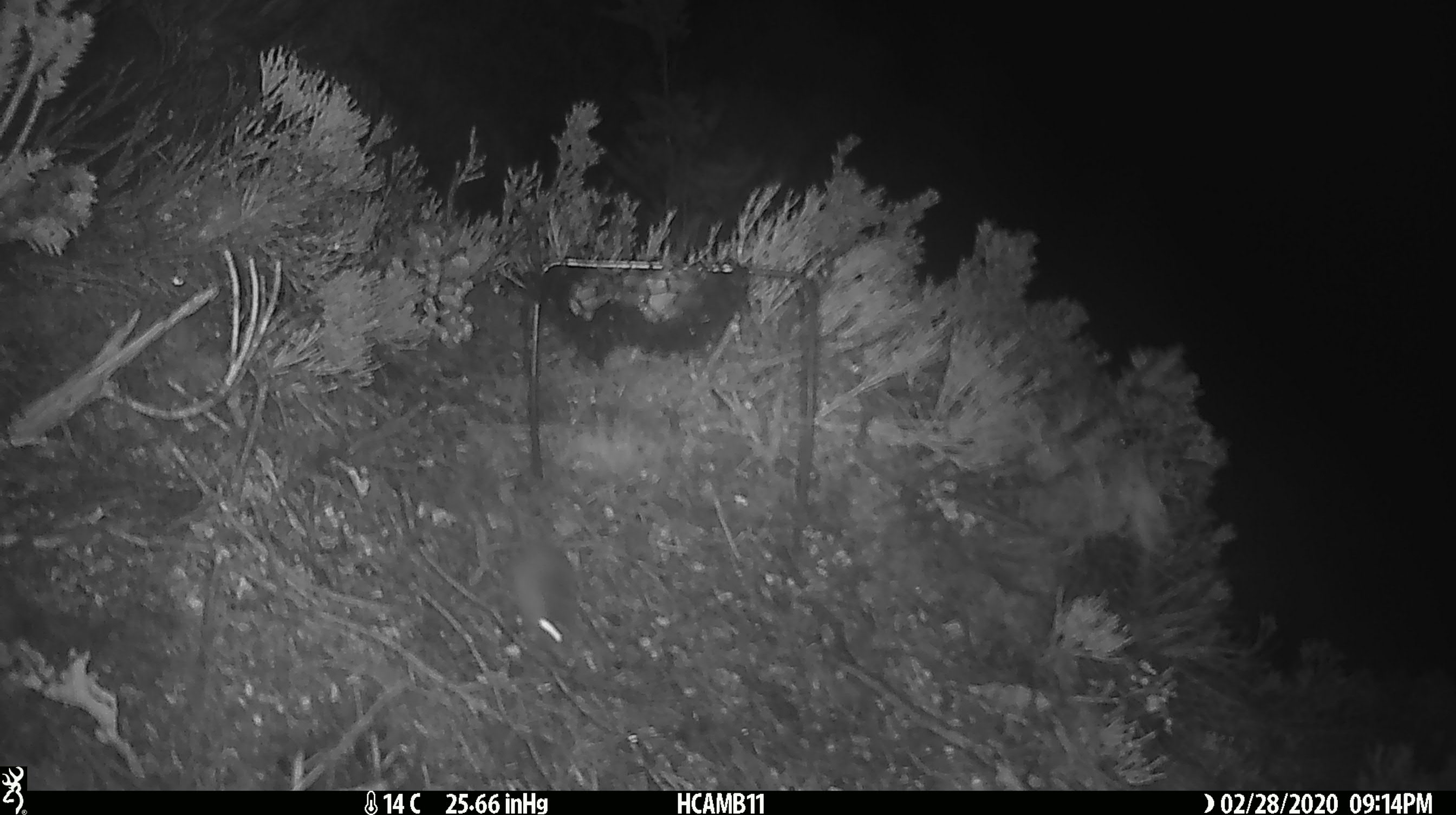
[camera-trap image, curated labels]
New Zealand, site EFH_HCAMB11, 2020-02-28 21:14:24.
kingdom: Animalia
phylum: Chordata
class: Mammalia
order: Rodentia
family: Muridae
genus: Mus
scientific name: Mus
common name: mouse